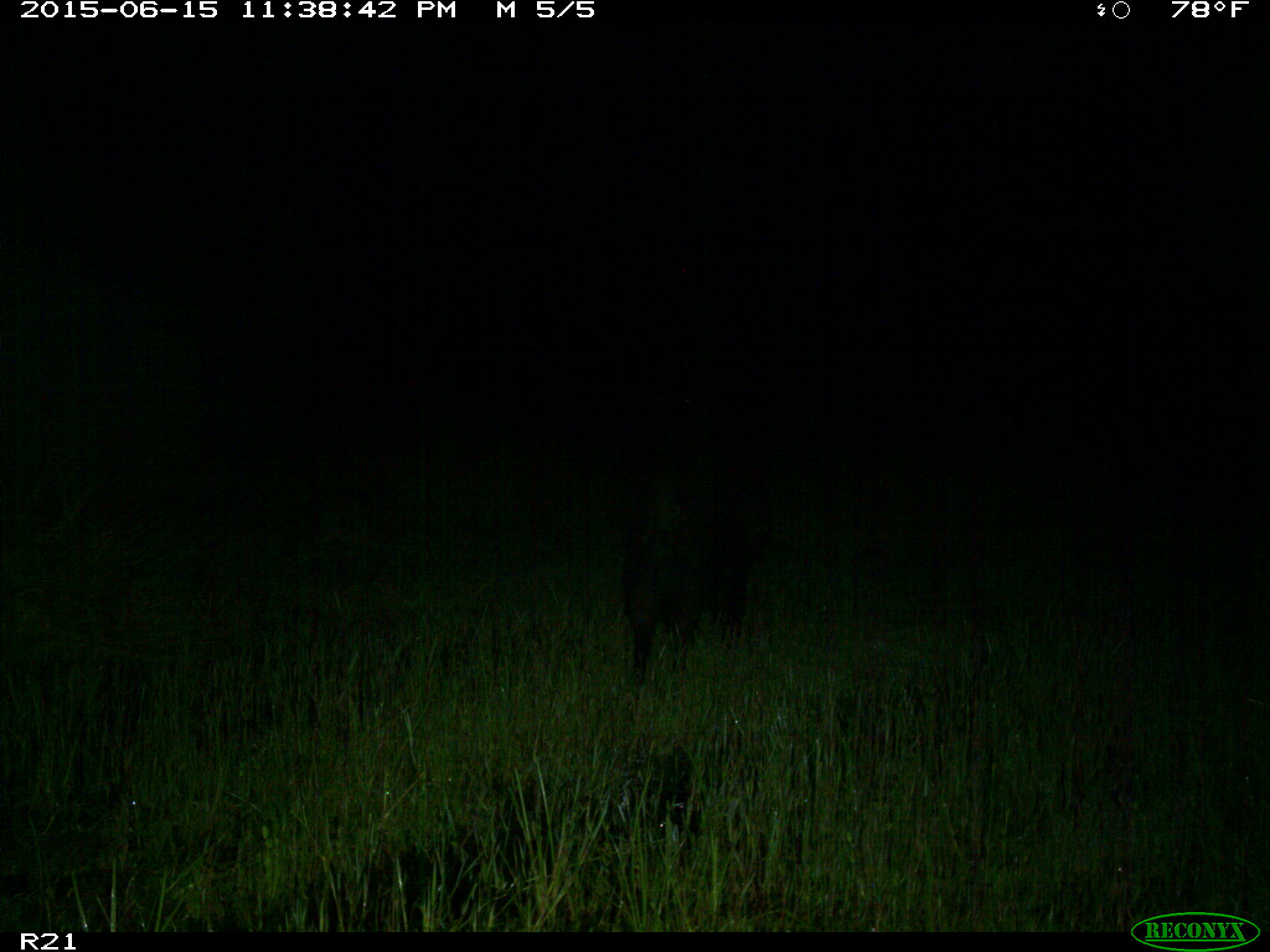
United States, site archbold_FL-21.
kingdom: Animalia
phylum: Chordata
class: Mammalia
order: Artiodactyla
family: Suidae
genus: Sus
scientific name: Sus scrofa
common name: wild boar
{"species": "Sus scrofa (wild boar)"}